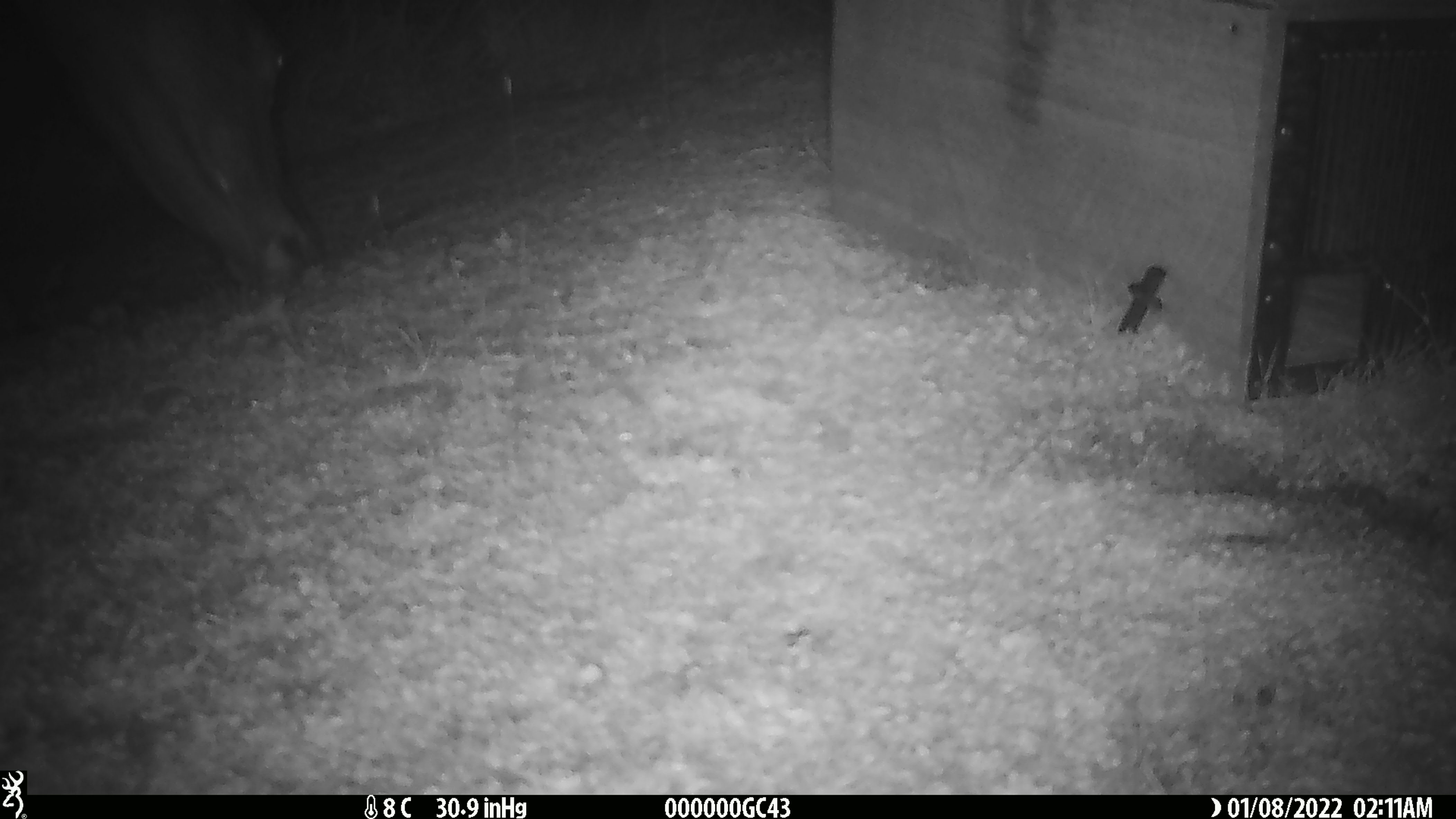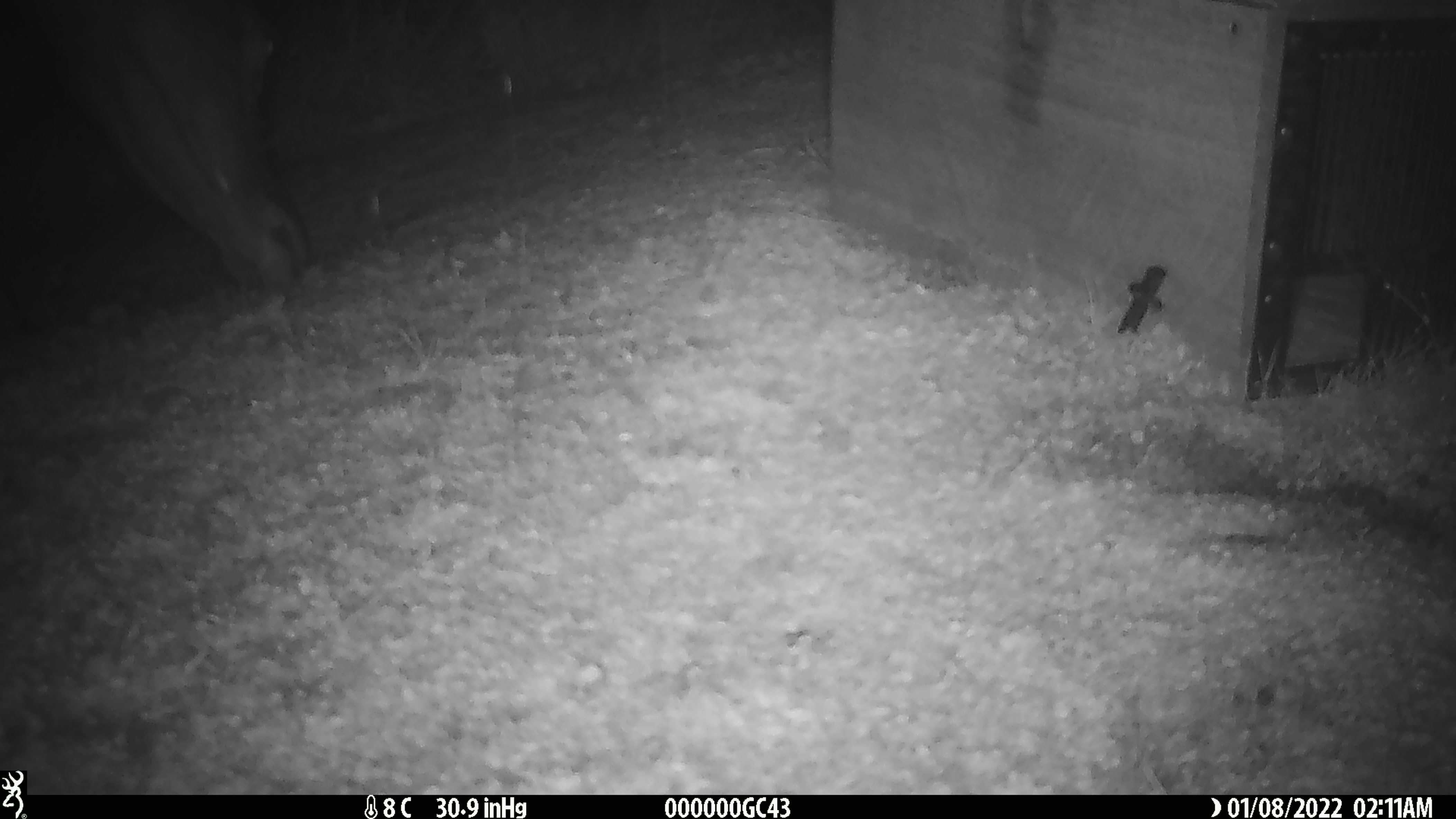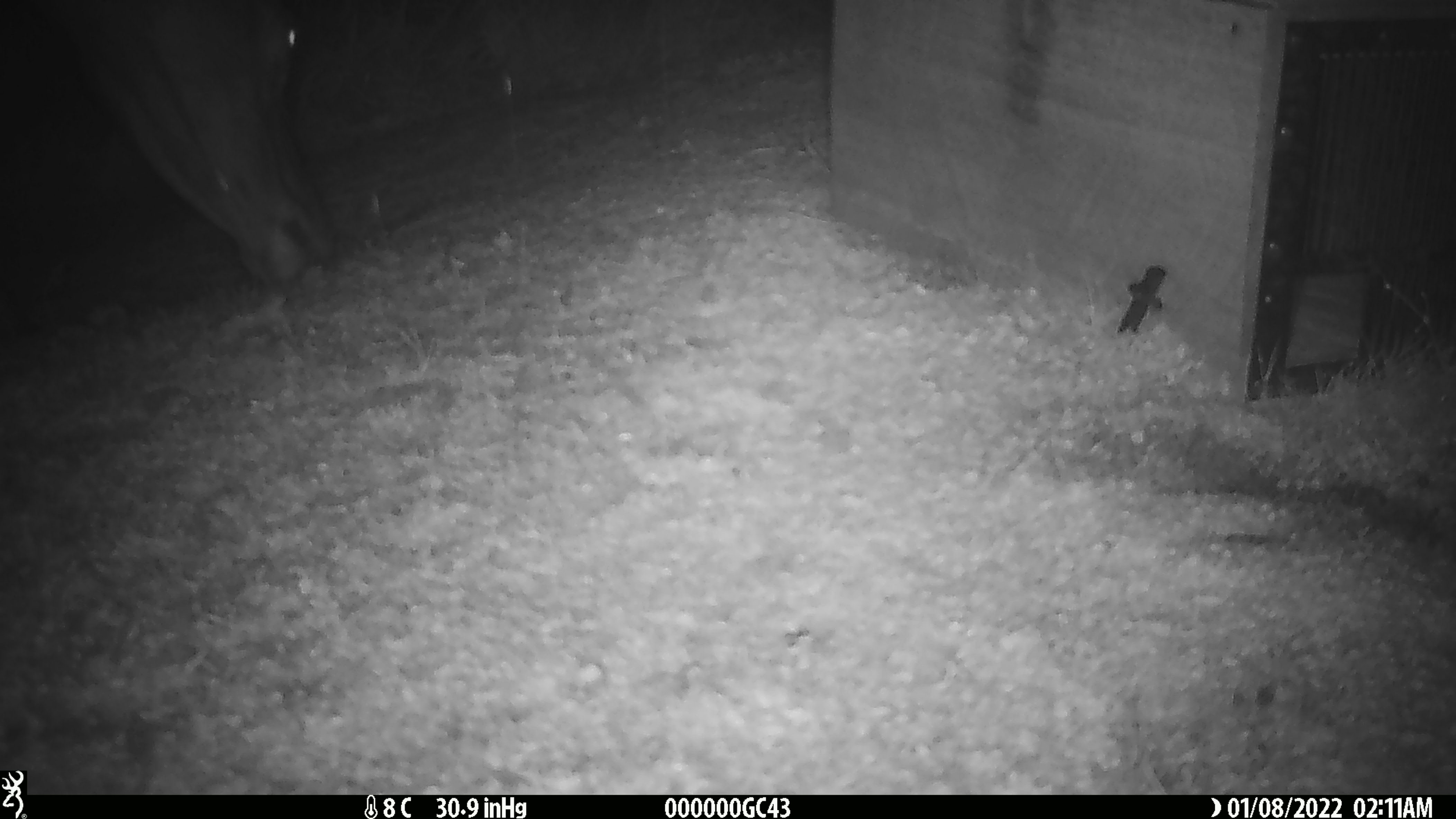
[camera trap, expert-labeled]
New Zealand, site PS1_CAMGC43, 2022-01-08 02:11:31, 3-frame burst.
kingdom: Animalia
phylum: Chordata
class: Mammalia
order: Artiodactyla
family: Cervidae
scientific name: Cervidae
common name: deer